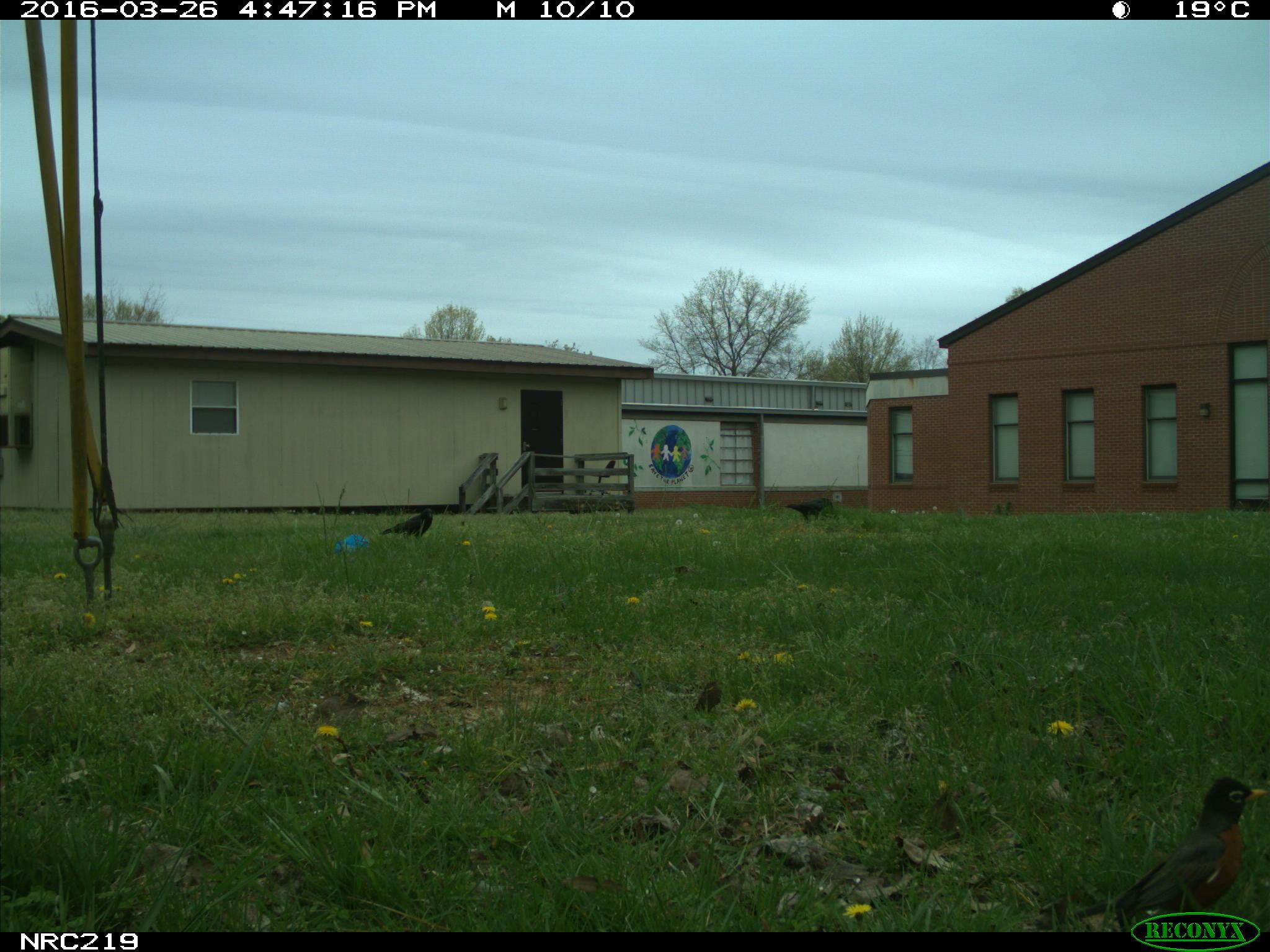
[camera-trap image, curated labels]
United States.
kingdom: Animalia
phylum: Chordata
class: Aves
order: Passeriformes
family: Corvidae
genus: Corvus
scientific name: Corvus brachyrhynchos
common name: american crow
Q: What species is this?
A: American Crow (Corvus brachyrhynchos).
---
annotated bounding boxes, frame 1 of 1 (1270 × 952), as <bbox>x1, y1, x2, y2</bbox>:
American Crow: <bbox>1090, 753, 1266, 916</bbox>; <bbox>677, 651, 732, 716</bbox>; <bbox>369, 497, 447, 542</bbox>; <bbox>777, 488, 843, 526</bbox>